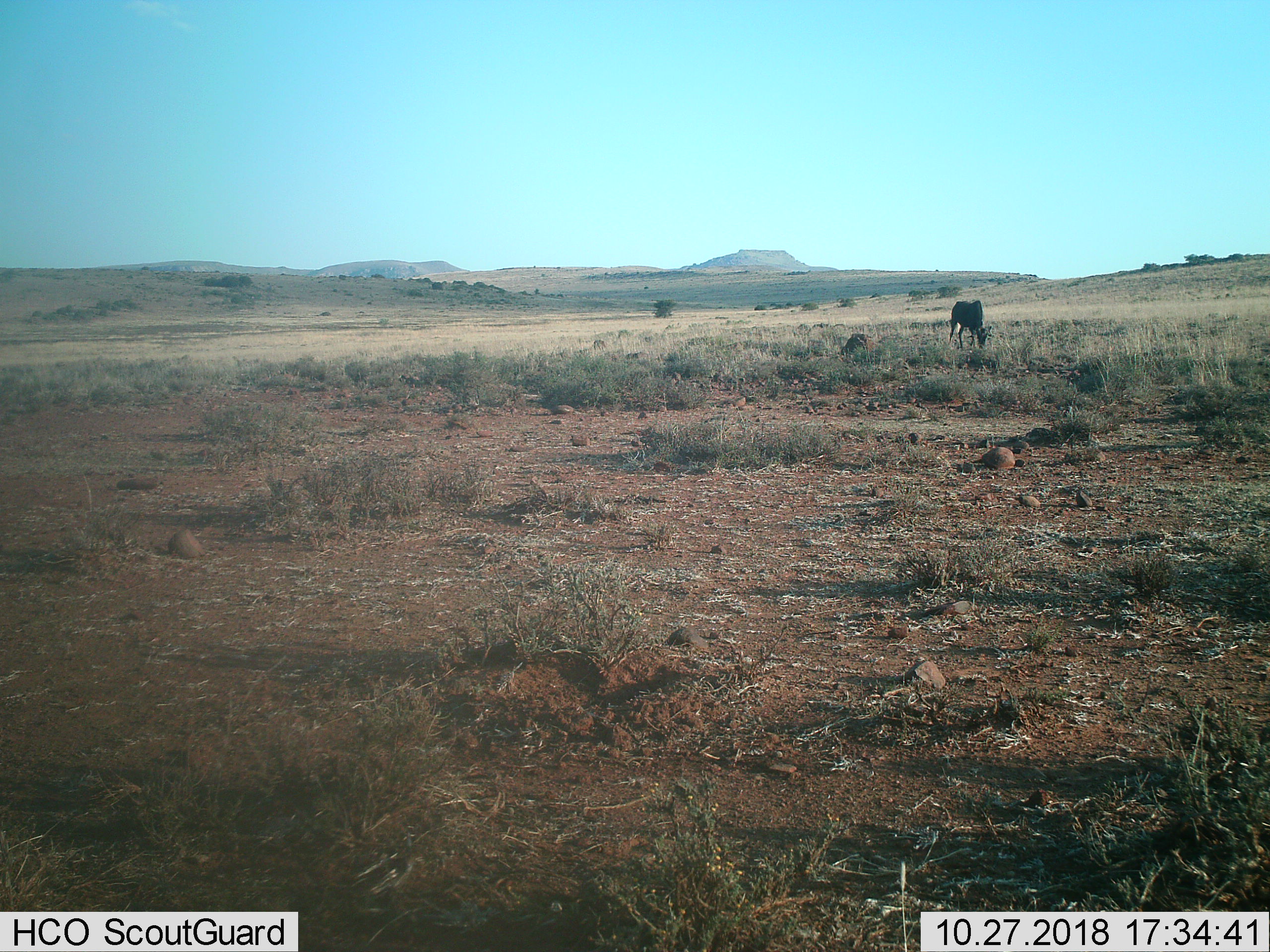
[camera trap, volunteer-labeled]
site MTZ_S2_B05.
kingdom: Animalia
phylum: Chordata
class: Mammalia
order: Artiodactyla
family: Bovidae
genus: Connochaetes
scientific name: Connochaetes gnou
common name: black wildebeest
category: wildebeestblack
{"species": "wildebeestblack (black wildebeest) (Connochaetes gnou)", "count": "1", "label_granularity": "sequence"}